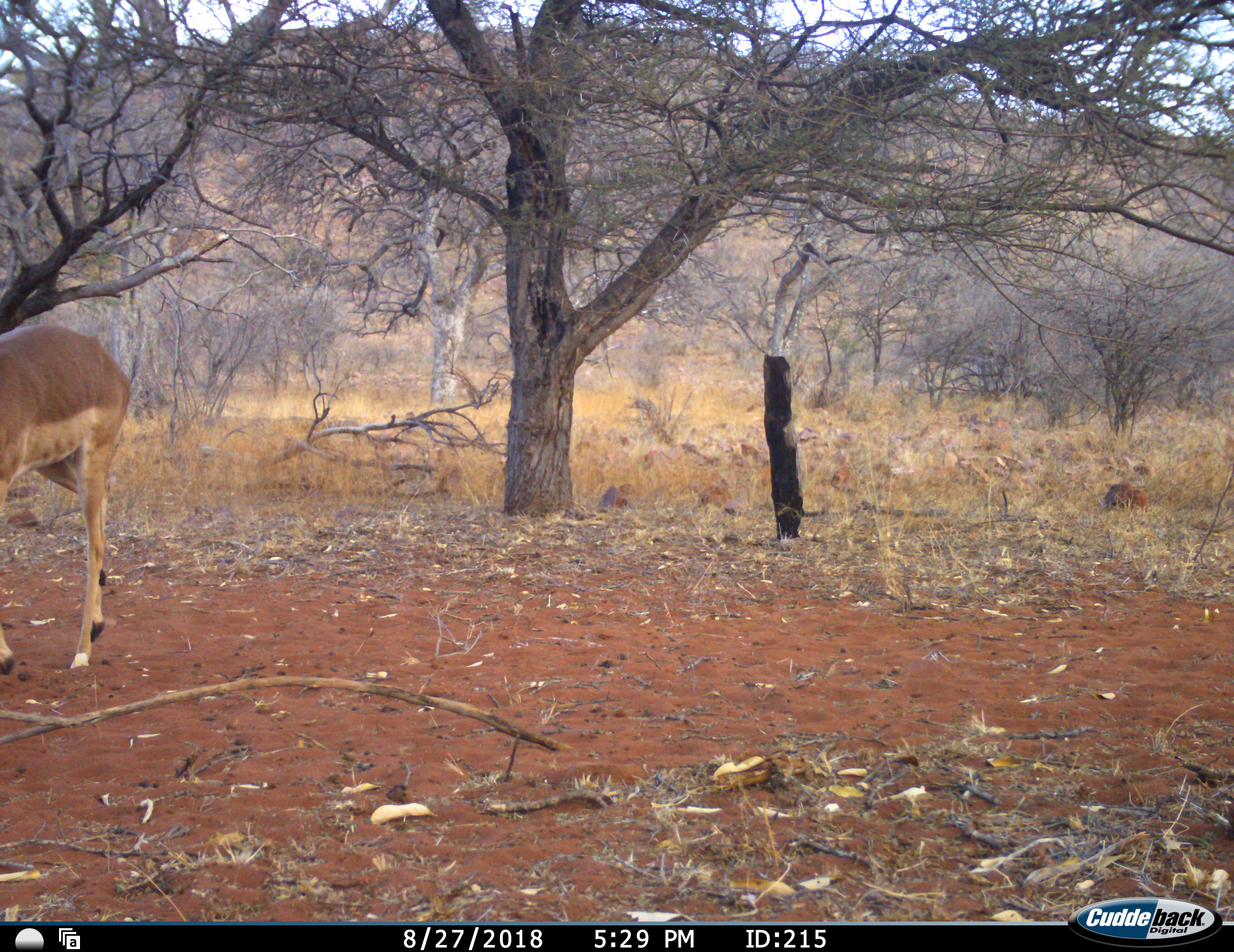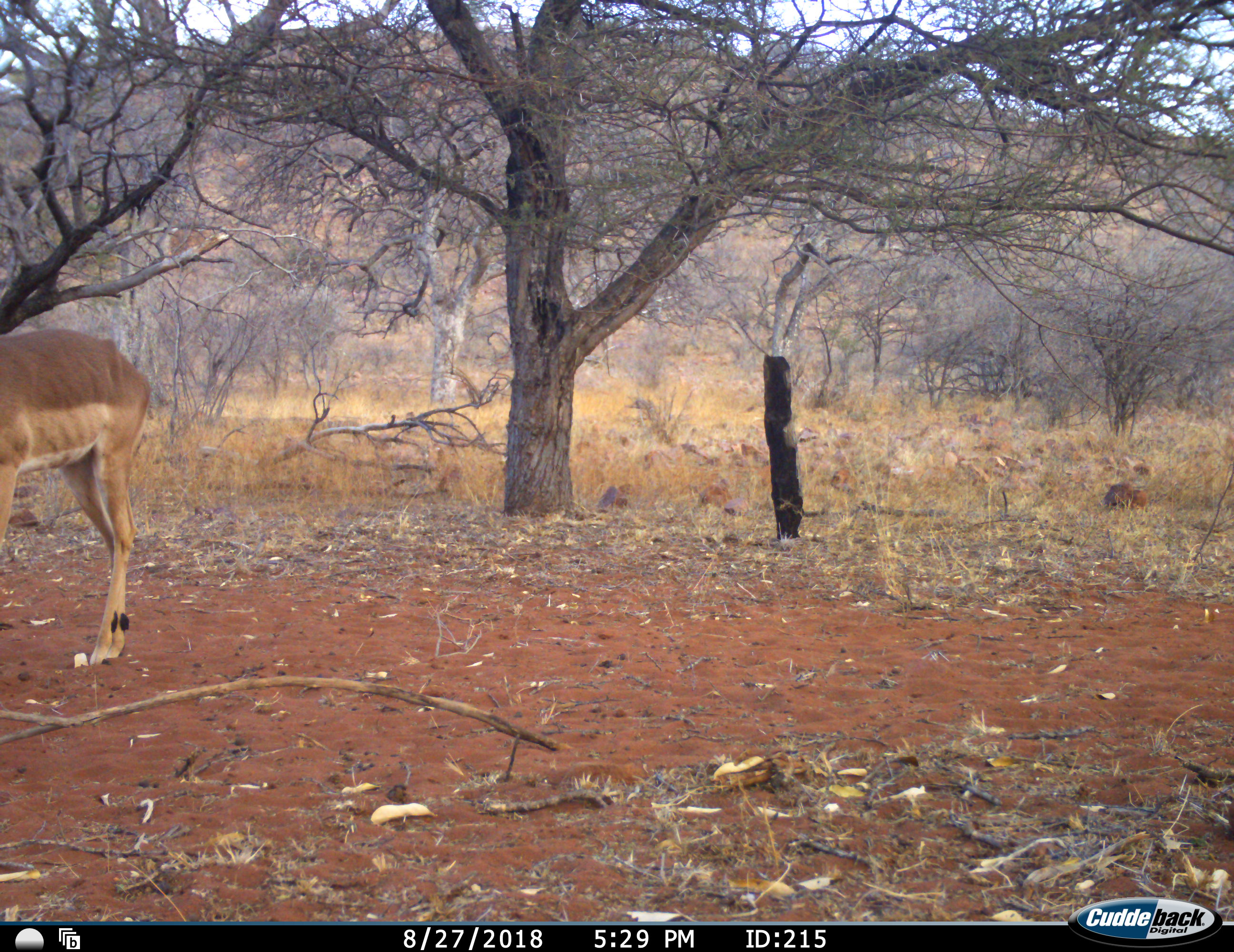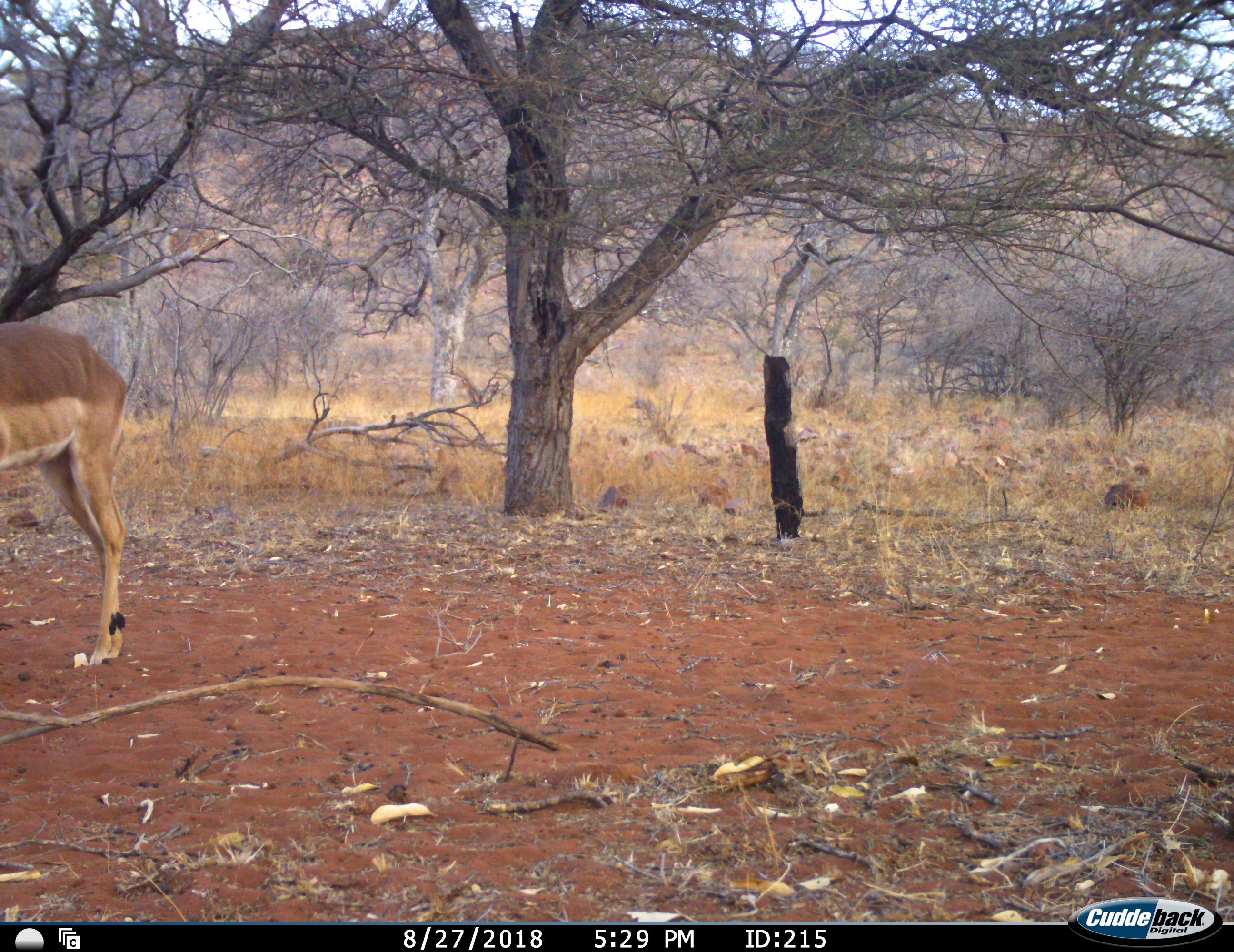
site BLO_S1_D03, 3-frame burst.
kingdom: Animalia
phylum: Chordata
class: Mammalia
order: Artiodactyla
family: Bovidae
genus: Aepyceros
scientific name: Aepyceros melampus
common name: impala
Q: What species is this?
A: Impala (Aepyceros melampus).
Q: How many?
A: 1.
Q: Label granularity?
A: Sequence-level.